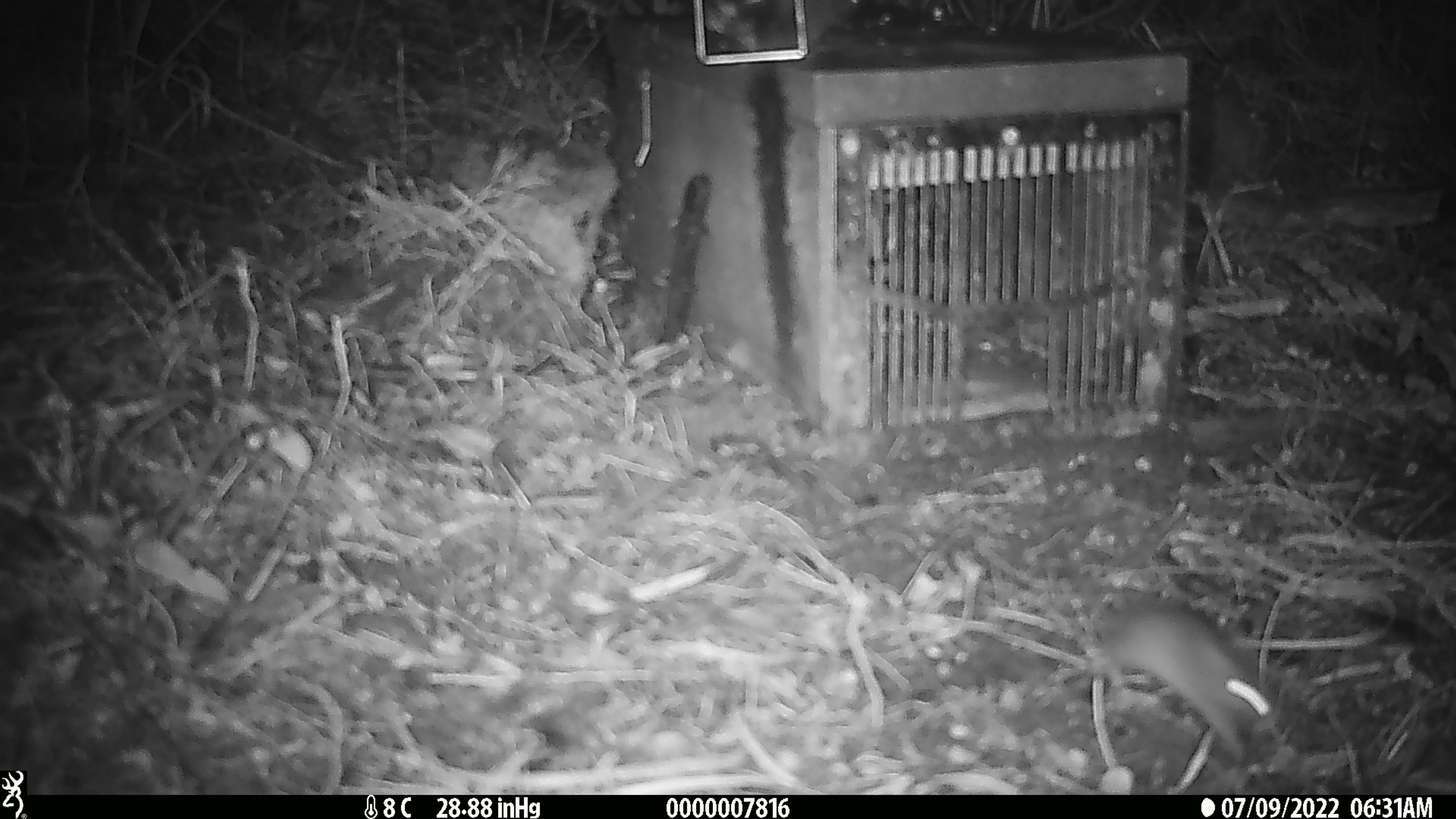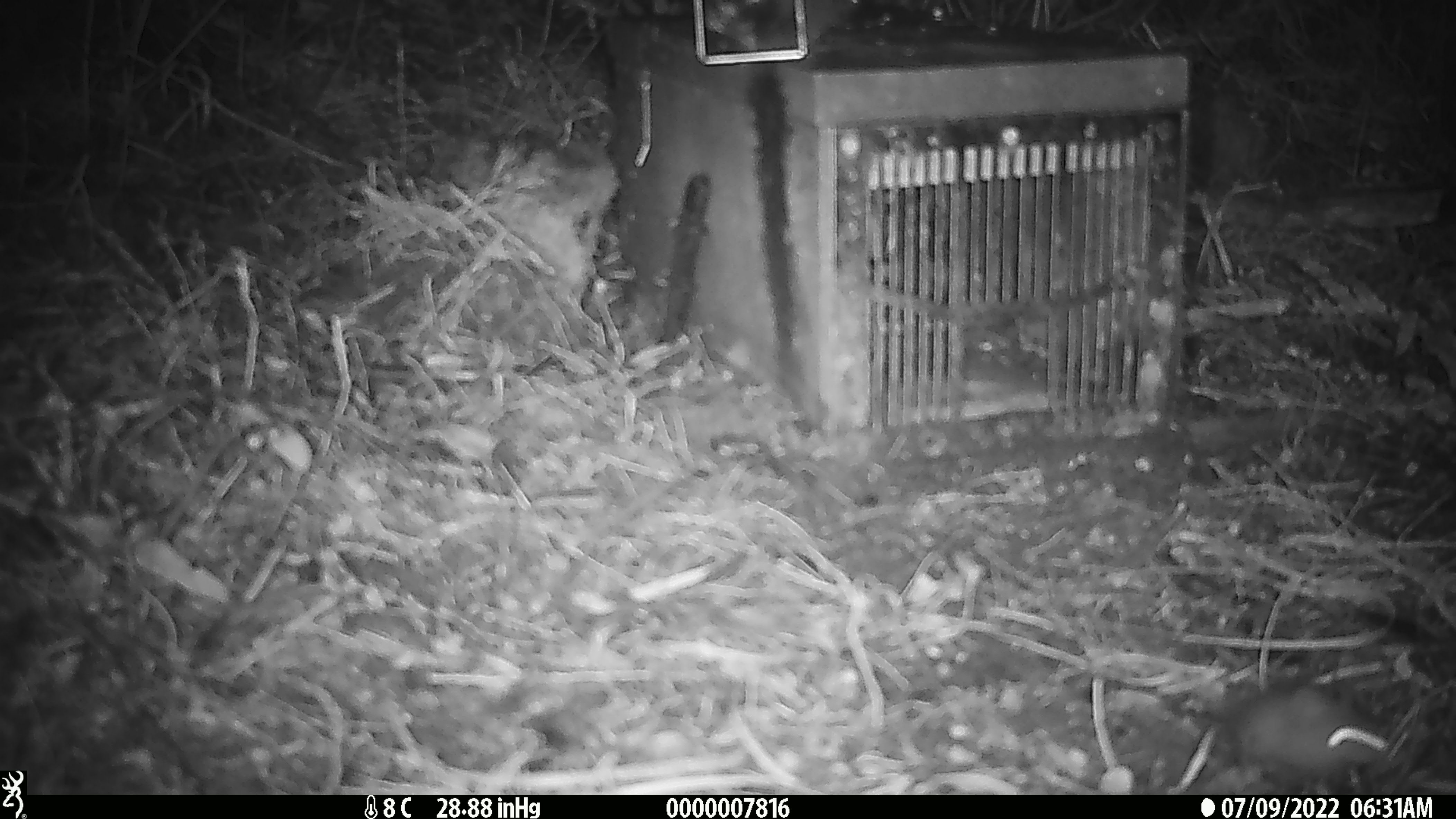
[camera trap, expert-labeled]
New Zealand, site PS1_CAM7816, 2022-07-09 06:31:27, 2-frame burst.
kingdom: Animalia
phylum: Chordata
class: Mammalia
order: Rodentia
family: Muridae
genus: Mus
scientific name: Mus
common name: mouse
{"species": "mouse (Mus)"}